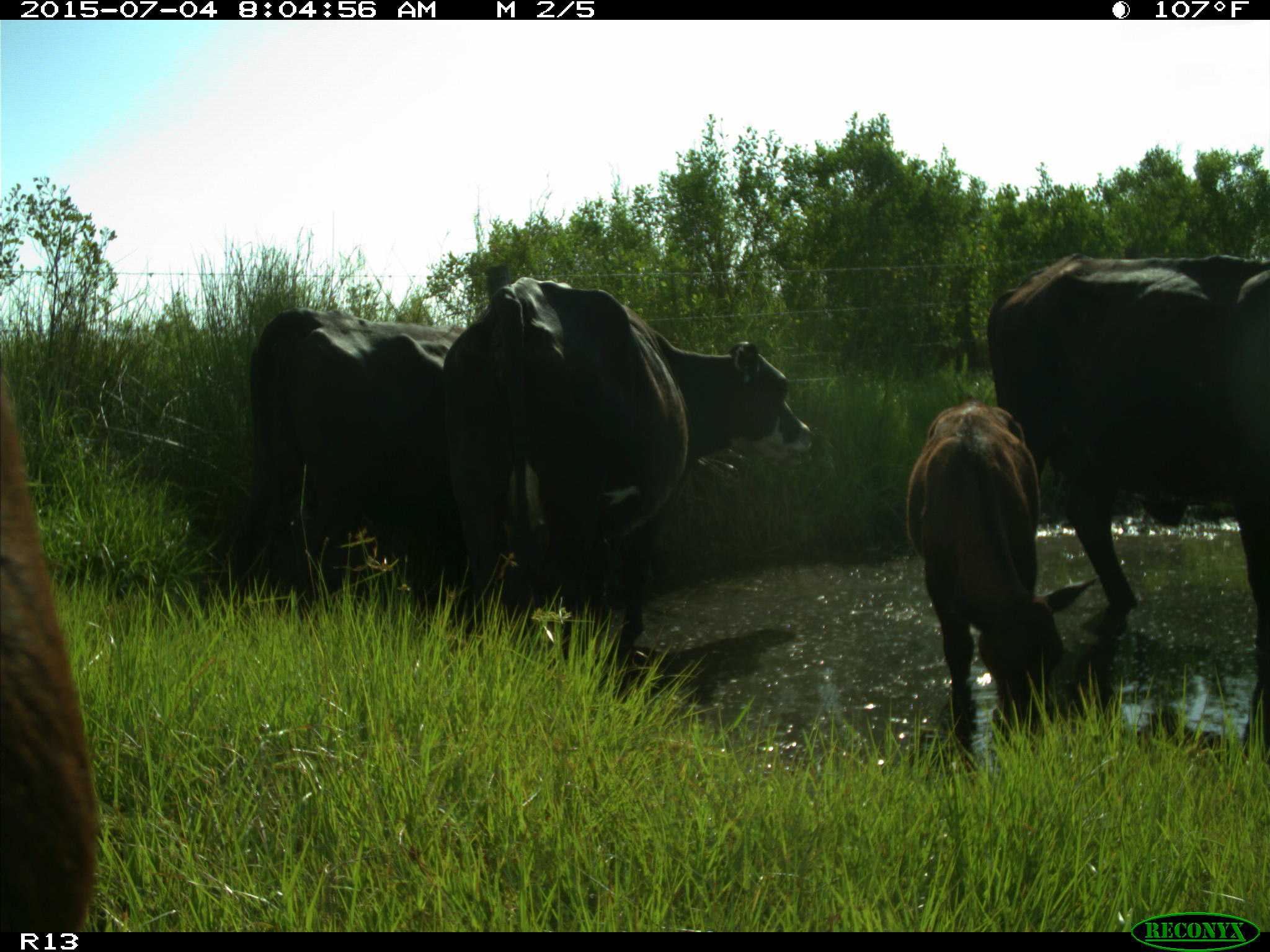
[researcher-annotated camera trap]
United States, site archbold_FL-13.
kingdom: Animalia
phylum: Chordata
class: Mammalia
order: Artiodactyla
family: Bovidae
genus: Bos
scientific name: Bos taurus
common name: domestic cow